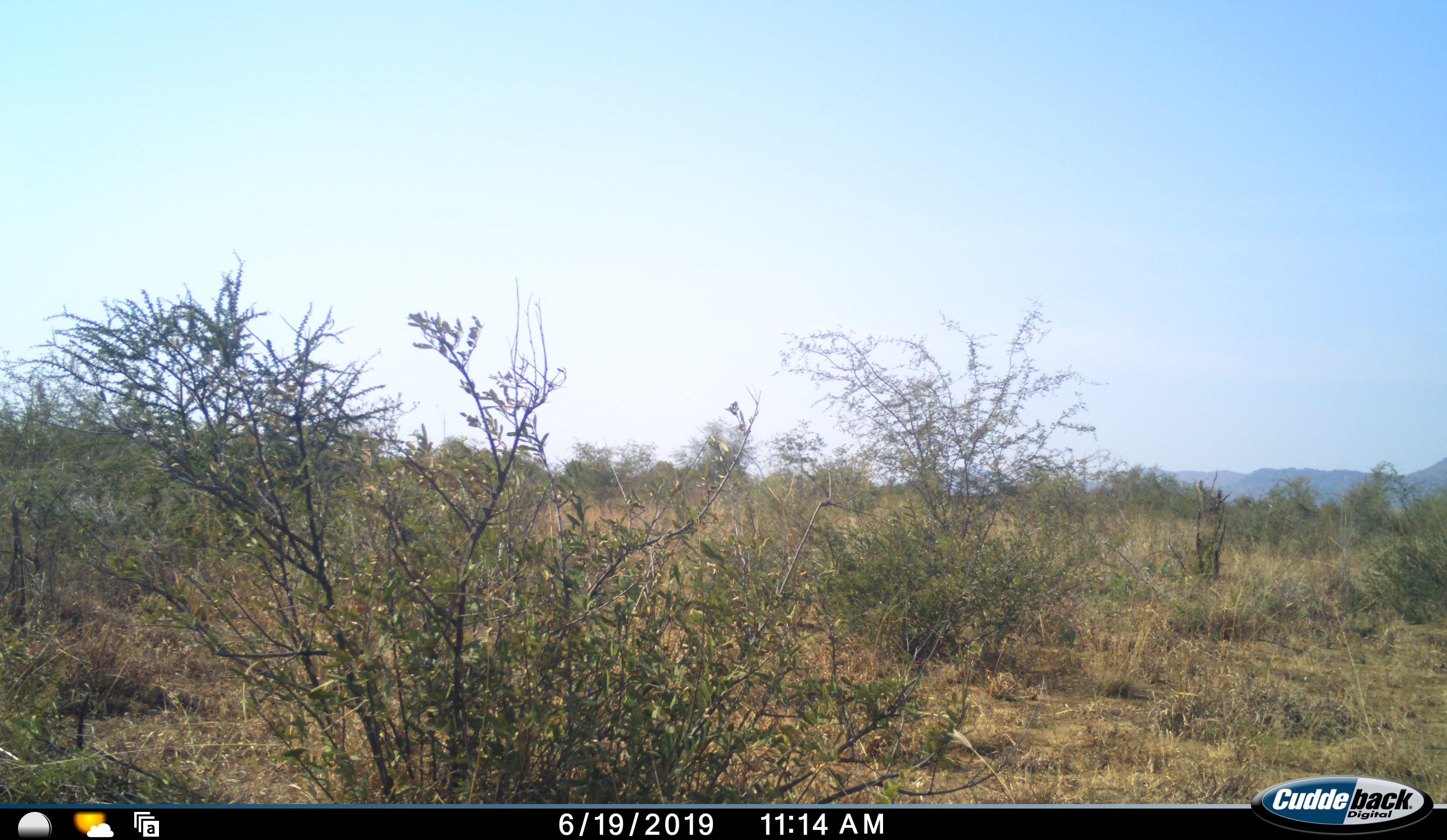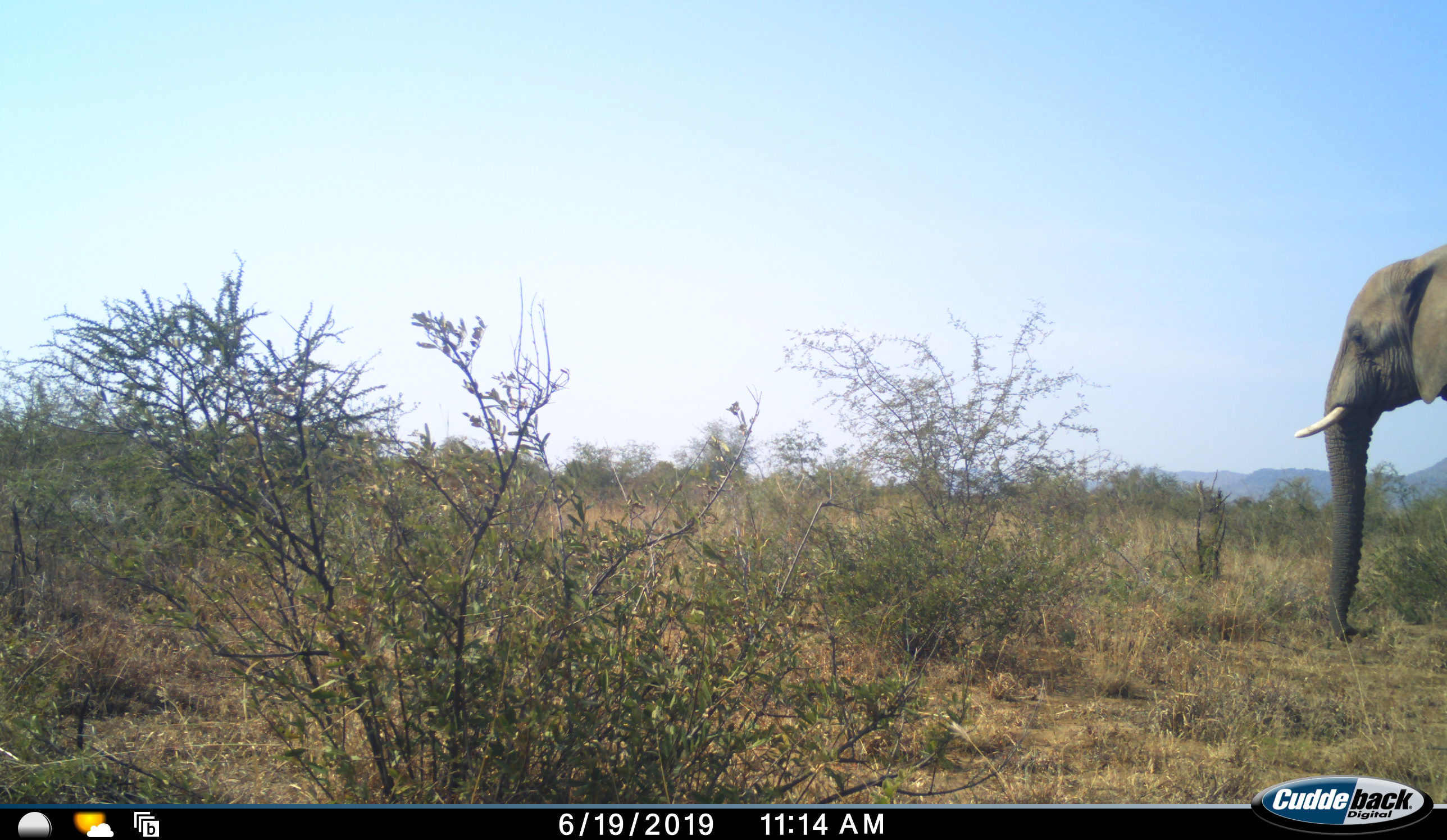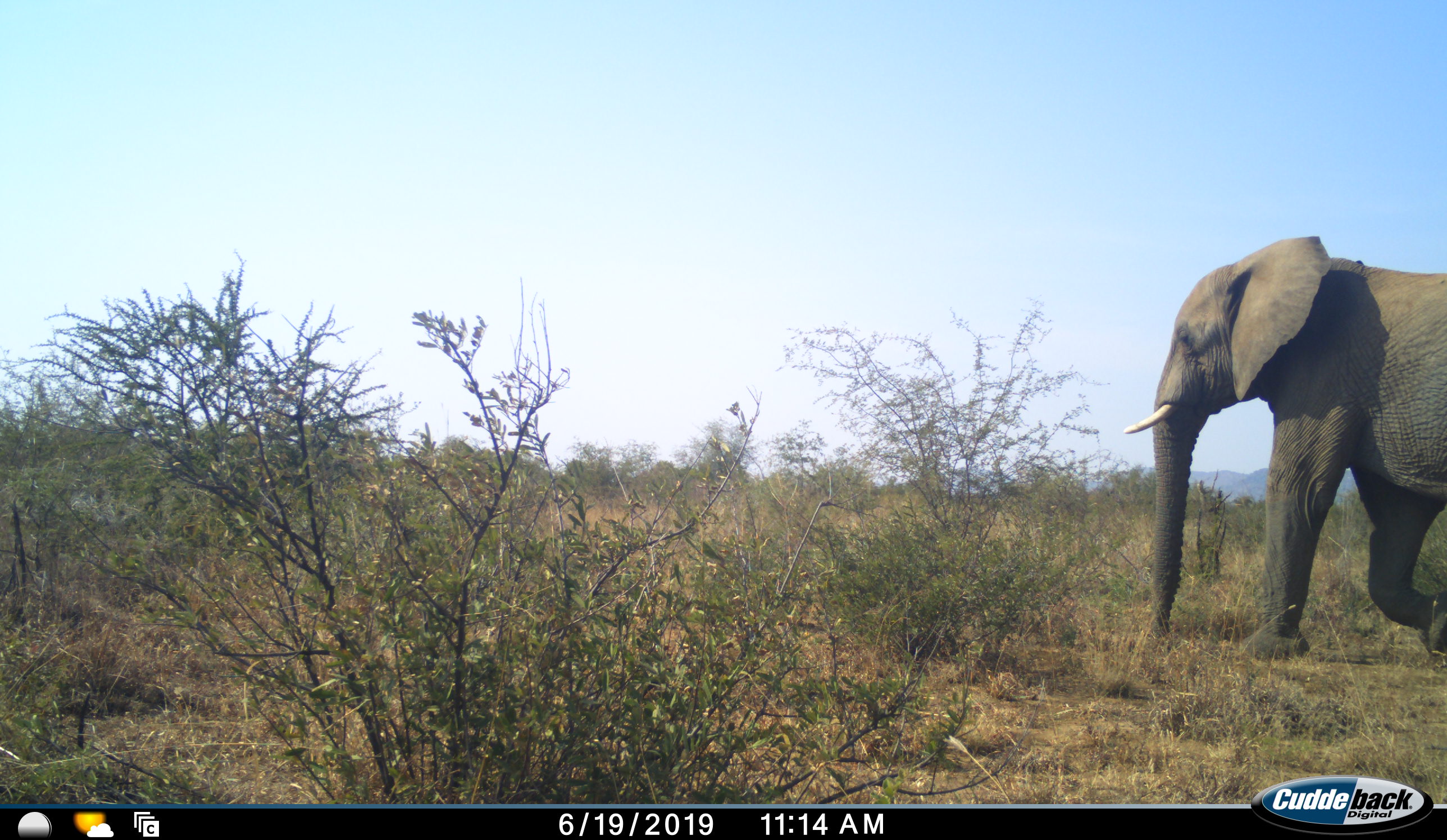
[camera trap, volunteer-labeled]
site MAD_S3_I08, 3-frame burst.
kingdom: Animalia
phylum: Chordata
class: Mammalia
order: Proboscidea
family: Elephantidae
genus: Loxodonta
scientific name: Loxodonta africana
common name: african bush elephant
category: elephant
Elephant (african bush elephant) (Loxodonta africana), count 1. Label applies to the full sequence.